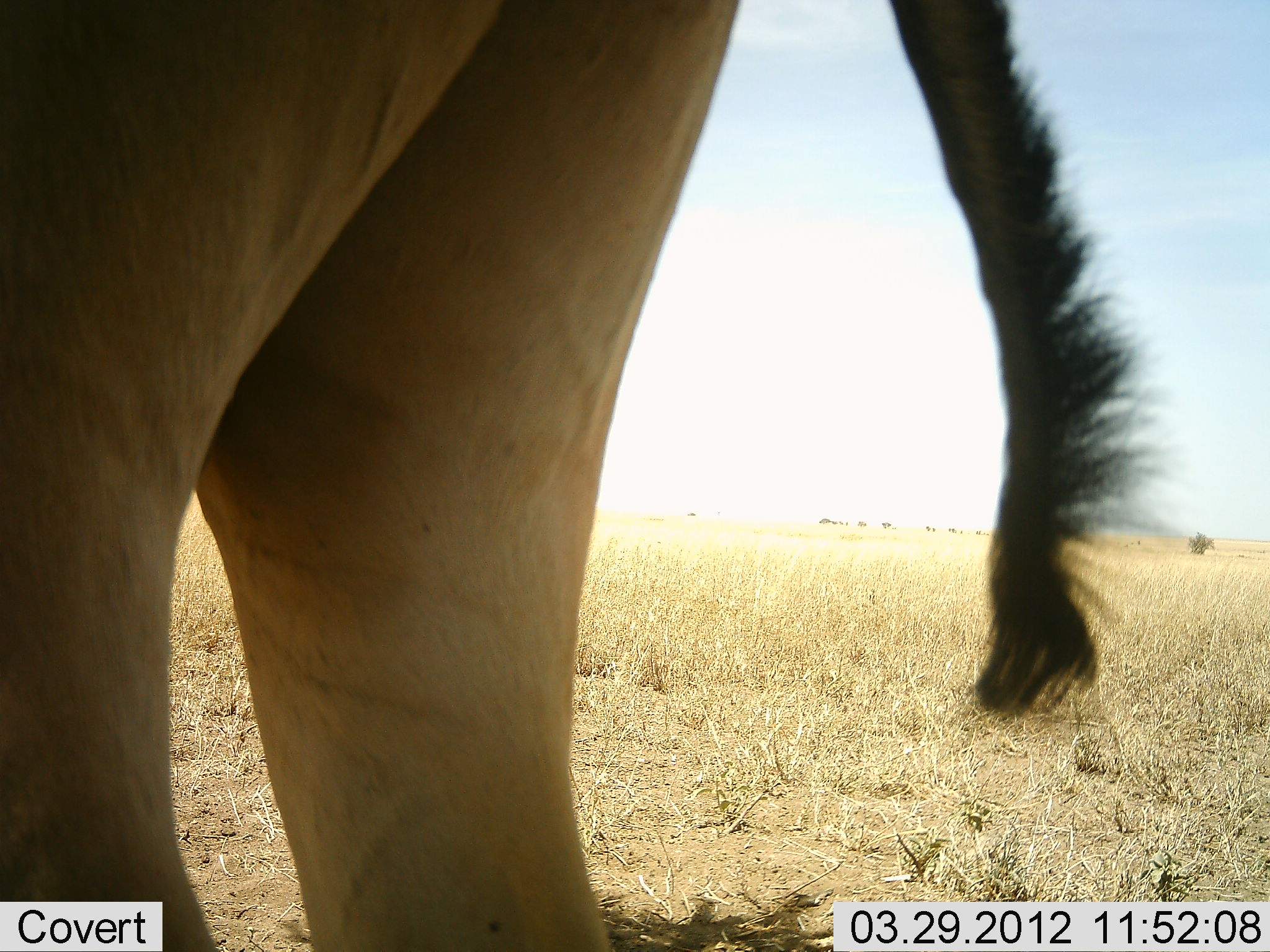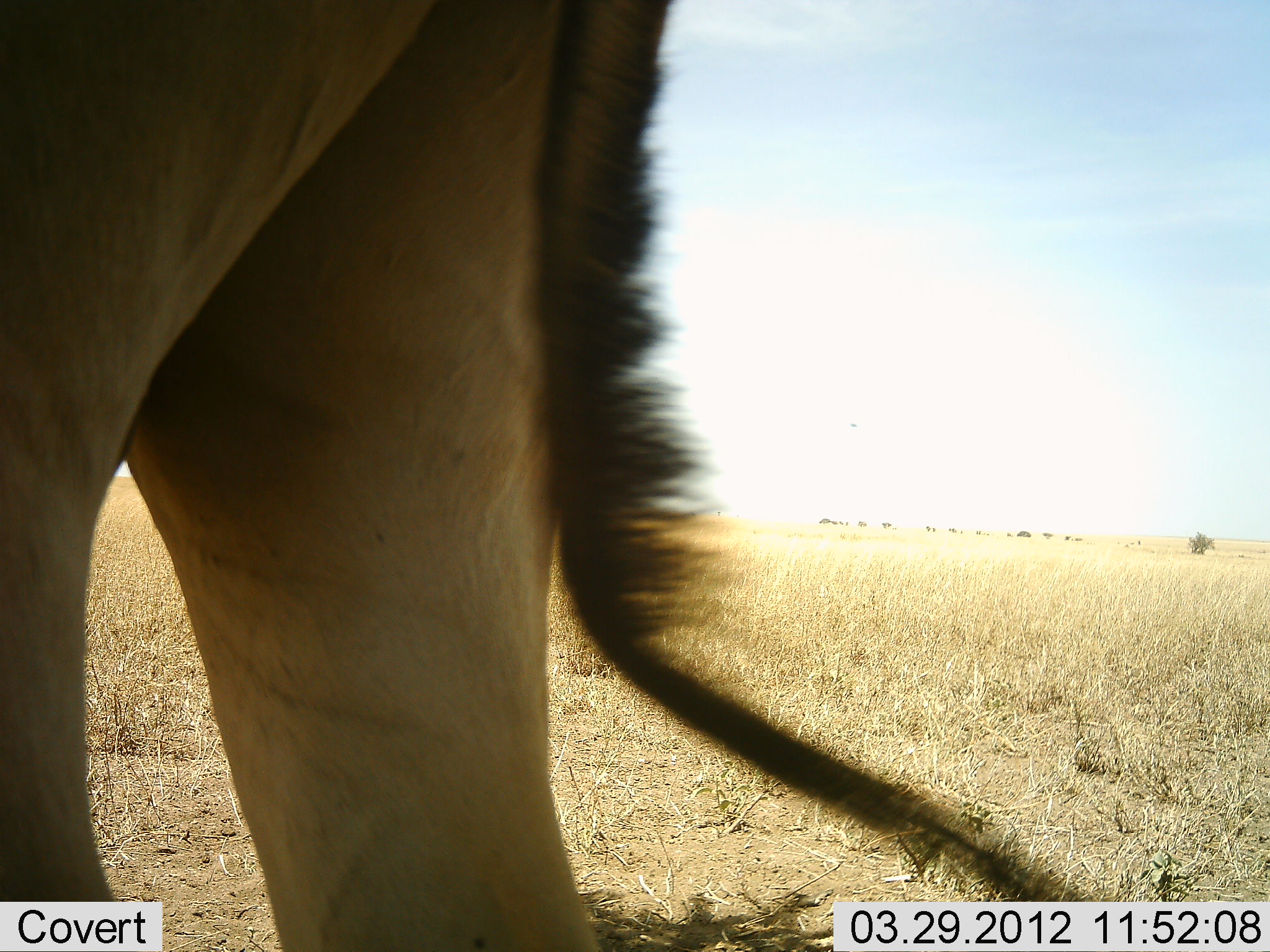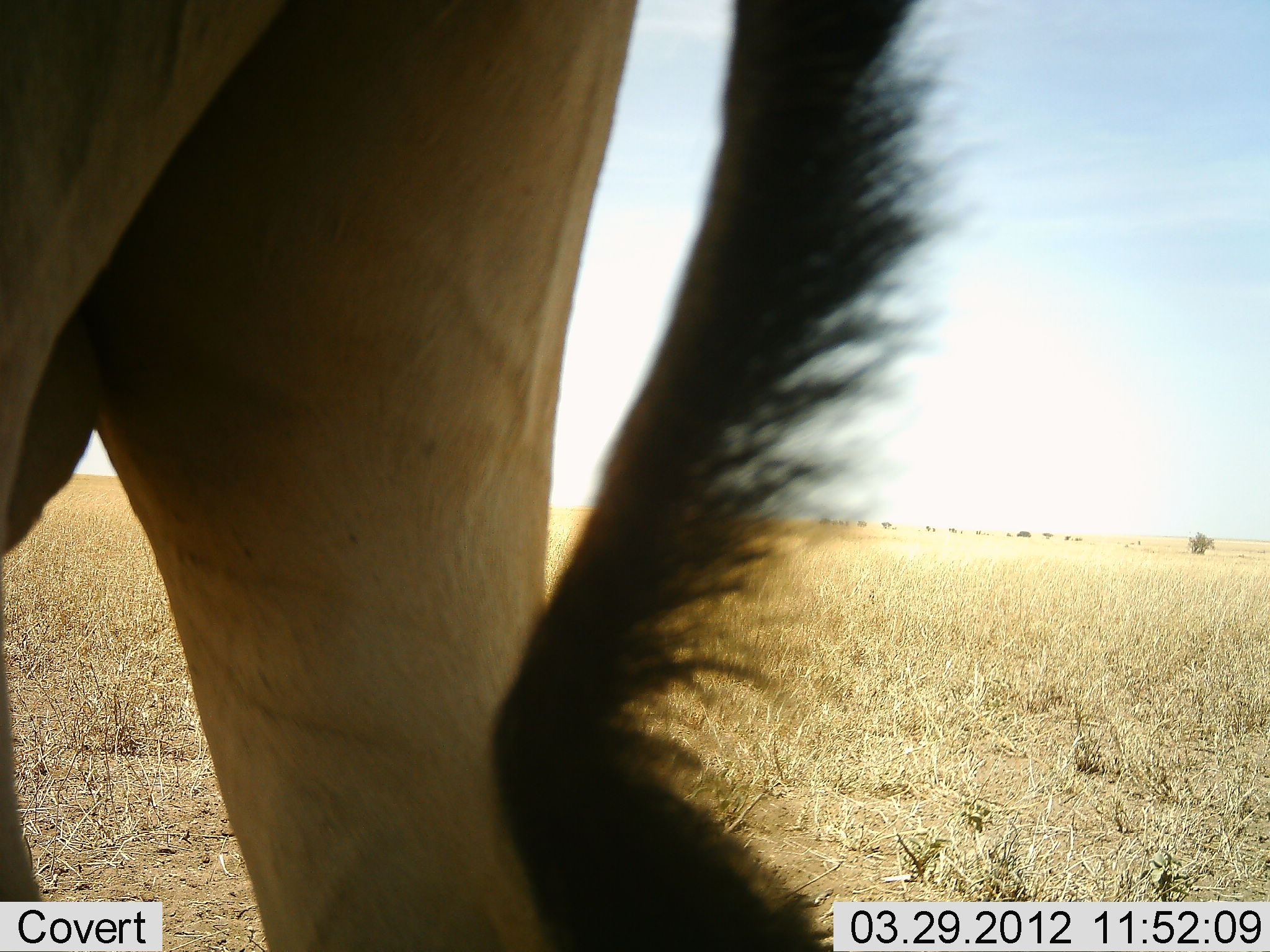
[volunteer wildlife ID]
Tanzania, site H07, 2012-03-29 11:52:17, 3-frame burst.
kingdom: Animalia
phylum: Chordata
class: Mammalia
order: Artiodactyla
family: Bovidae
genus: Alcelaphus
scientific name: Alcelaphus buselaphus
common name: hartebeest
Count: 1.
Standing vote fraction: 94%.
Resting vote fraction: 0%.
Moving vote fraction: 6%.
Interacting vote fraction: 0%.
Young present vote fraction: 0%.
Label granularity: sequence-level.